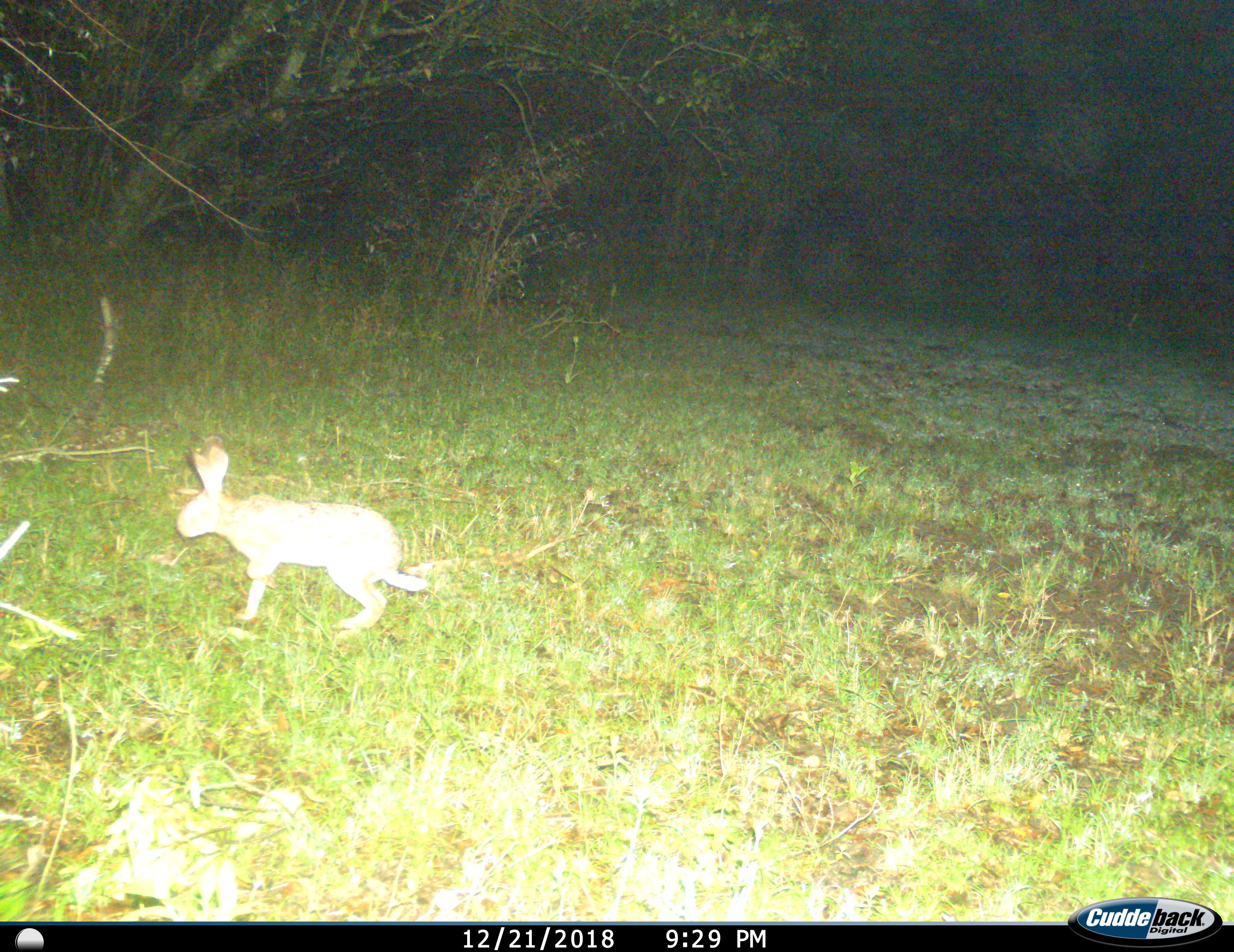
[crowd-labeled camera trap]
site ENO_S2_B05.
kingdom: Animalia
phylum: Chordata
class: Mammalia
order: Lagomorpha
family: Leporidae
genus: Lepus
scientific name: Lepus saxatilis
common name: scrub hare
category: haresavannah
Haresavannah (scrub hare) (Lepus saxatilis), count 1. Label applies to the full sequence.